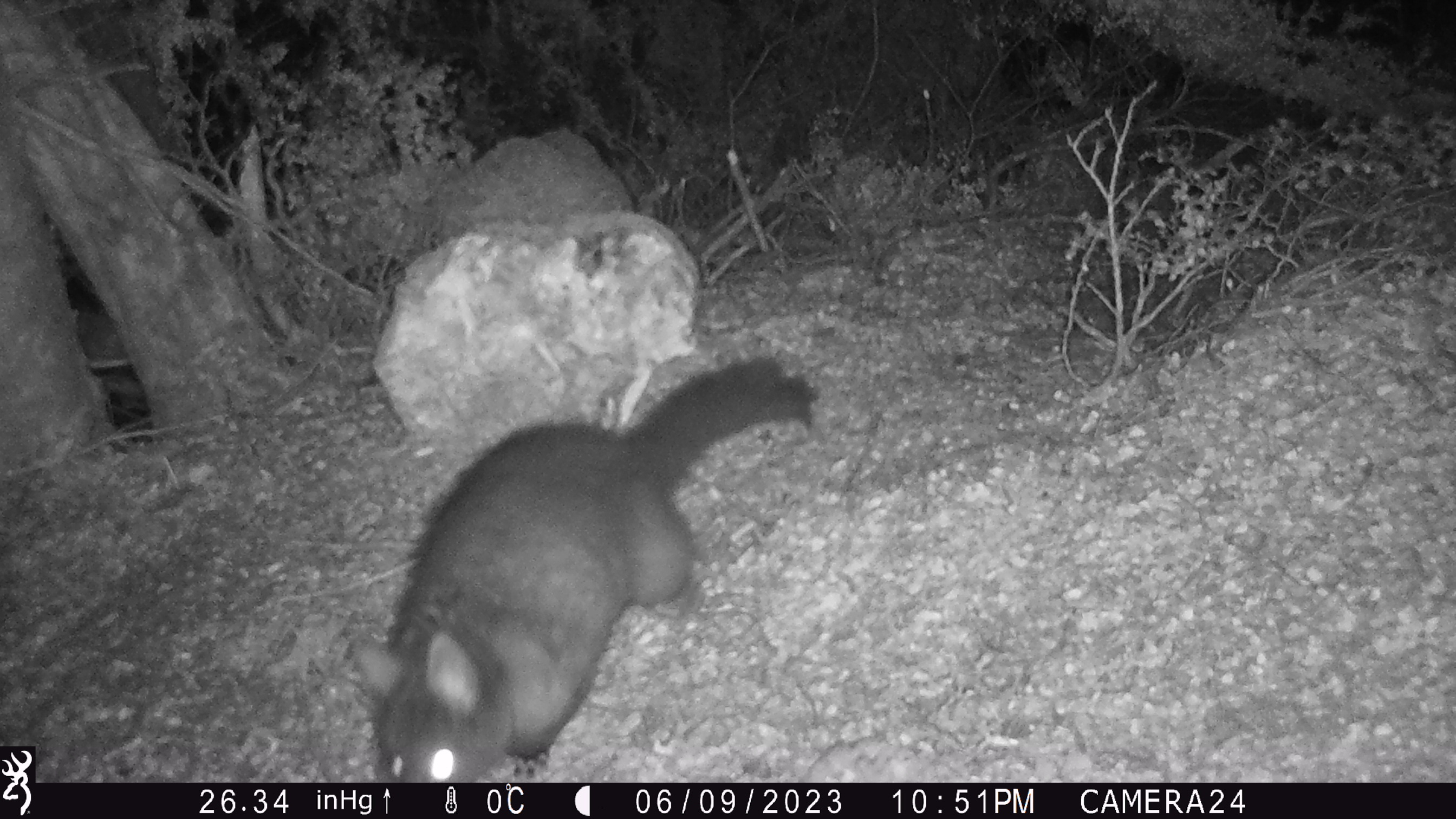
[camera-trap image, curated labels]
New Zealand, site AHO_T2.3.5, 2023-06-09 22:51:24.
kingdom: Animalia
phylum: Chordata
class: Mammalia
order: Carnivora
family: Mustelidae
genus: Mustela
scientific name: Mustela erminea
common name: stoat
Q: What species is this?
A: Stoat (Mustela erminea).